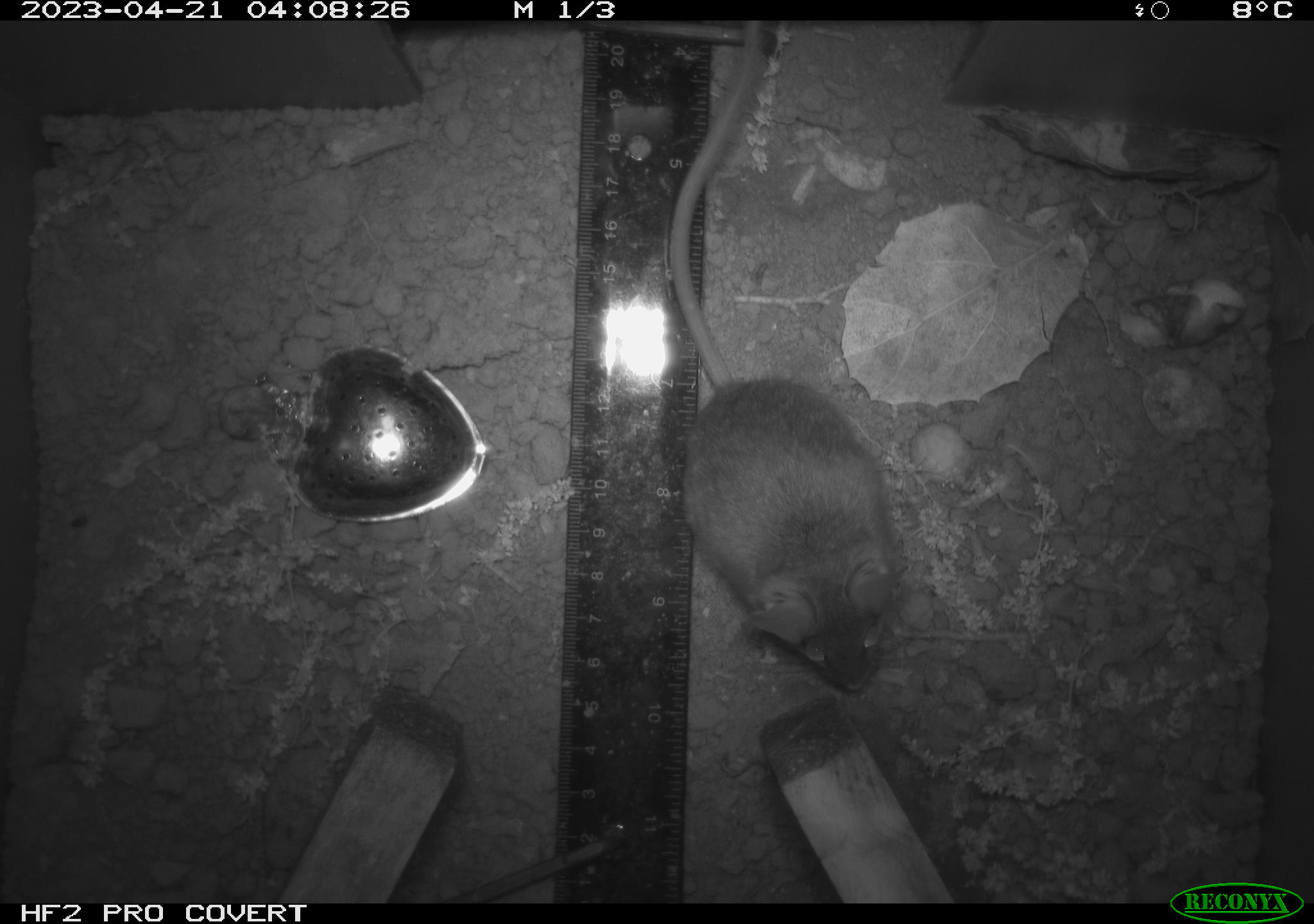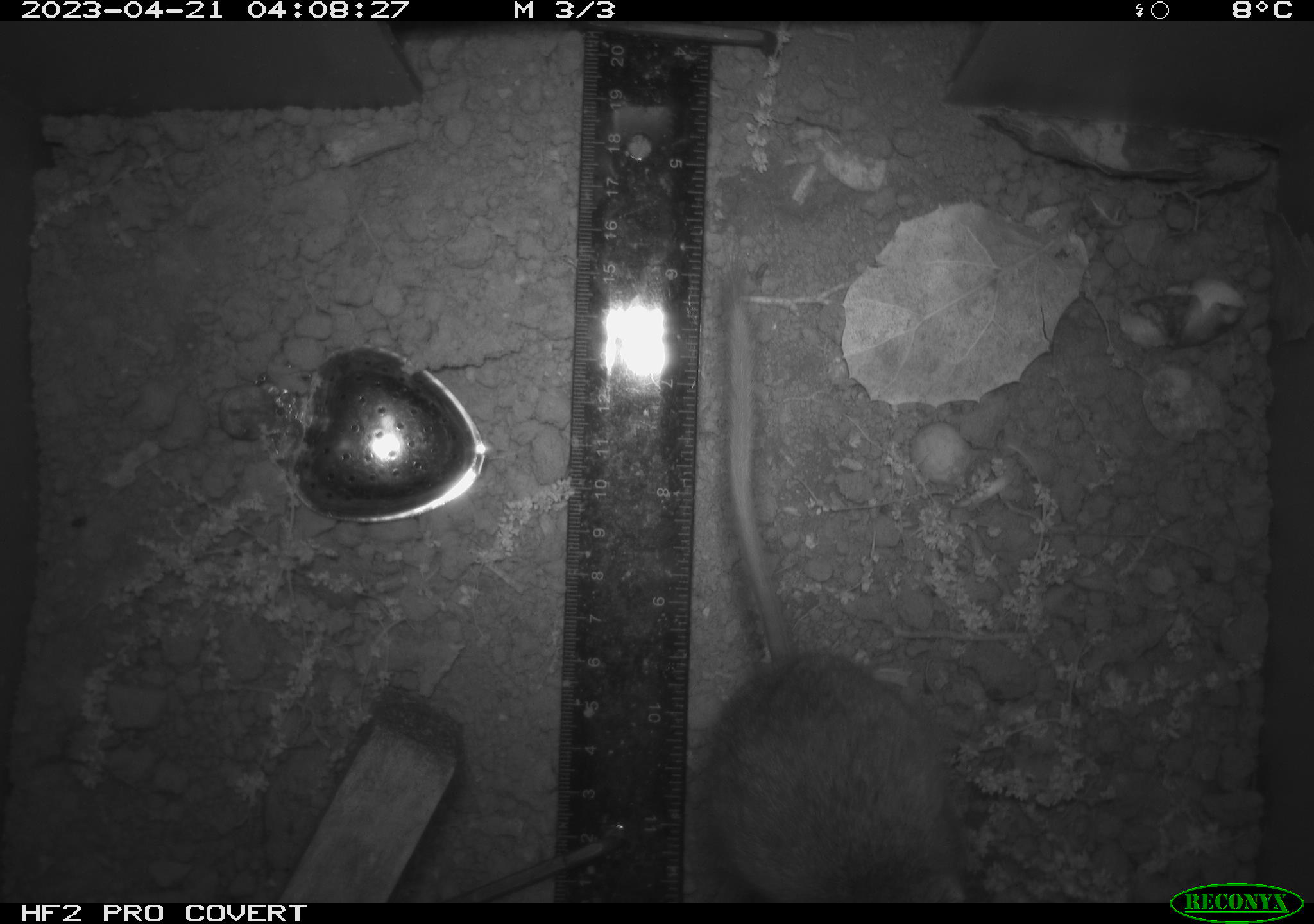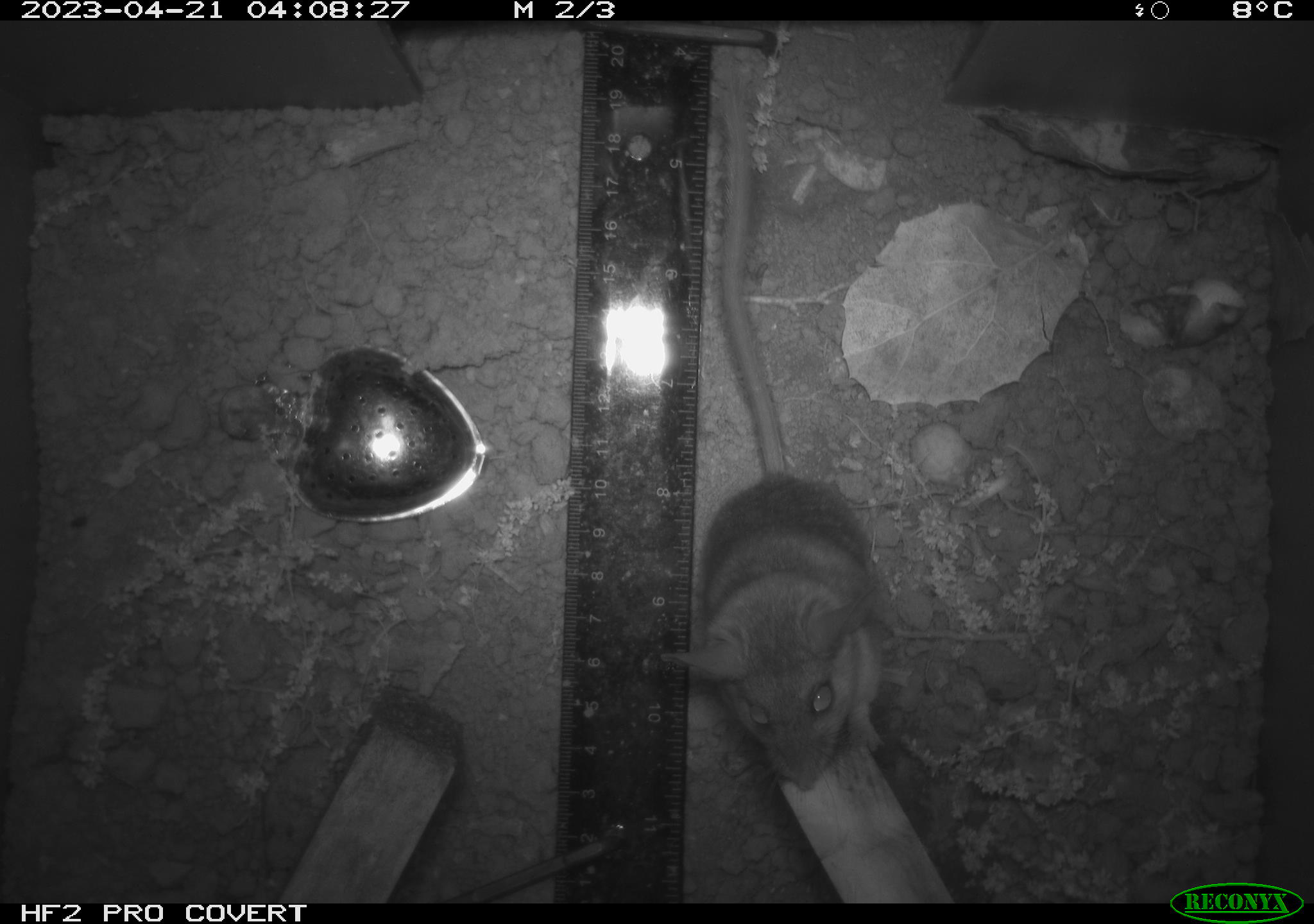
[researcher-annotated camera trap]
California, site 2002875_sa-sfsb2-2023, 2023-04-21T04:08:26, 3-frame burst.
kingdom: Animalia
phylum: Chordata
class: Mammalia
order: Rodentia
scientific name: Rodentia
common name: mouse species